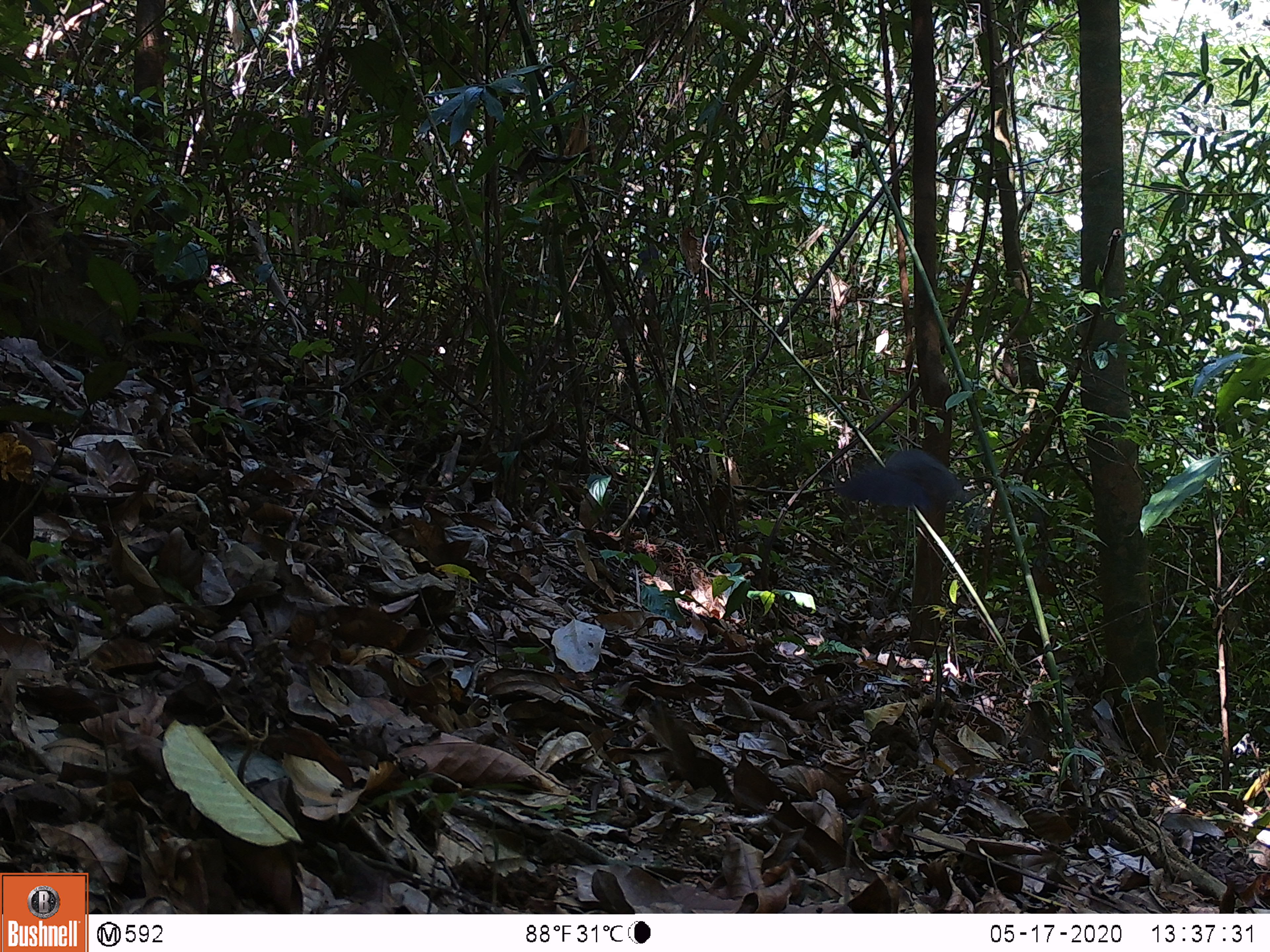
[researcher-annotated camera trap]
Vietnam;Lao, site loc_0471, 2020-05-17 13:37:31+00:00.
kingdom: Animalia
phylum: Chordata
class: Aves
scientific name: Aves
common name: bird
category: unidentified bird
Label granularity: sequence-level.